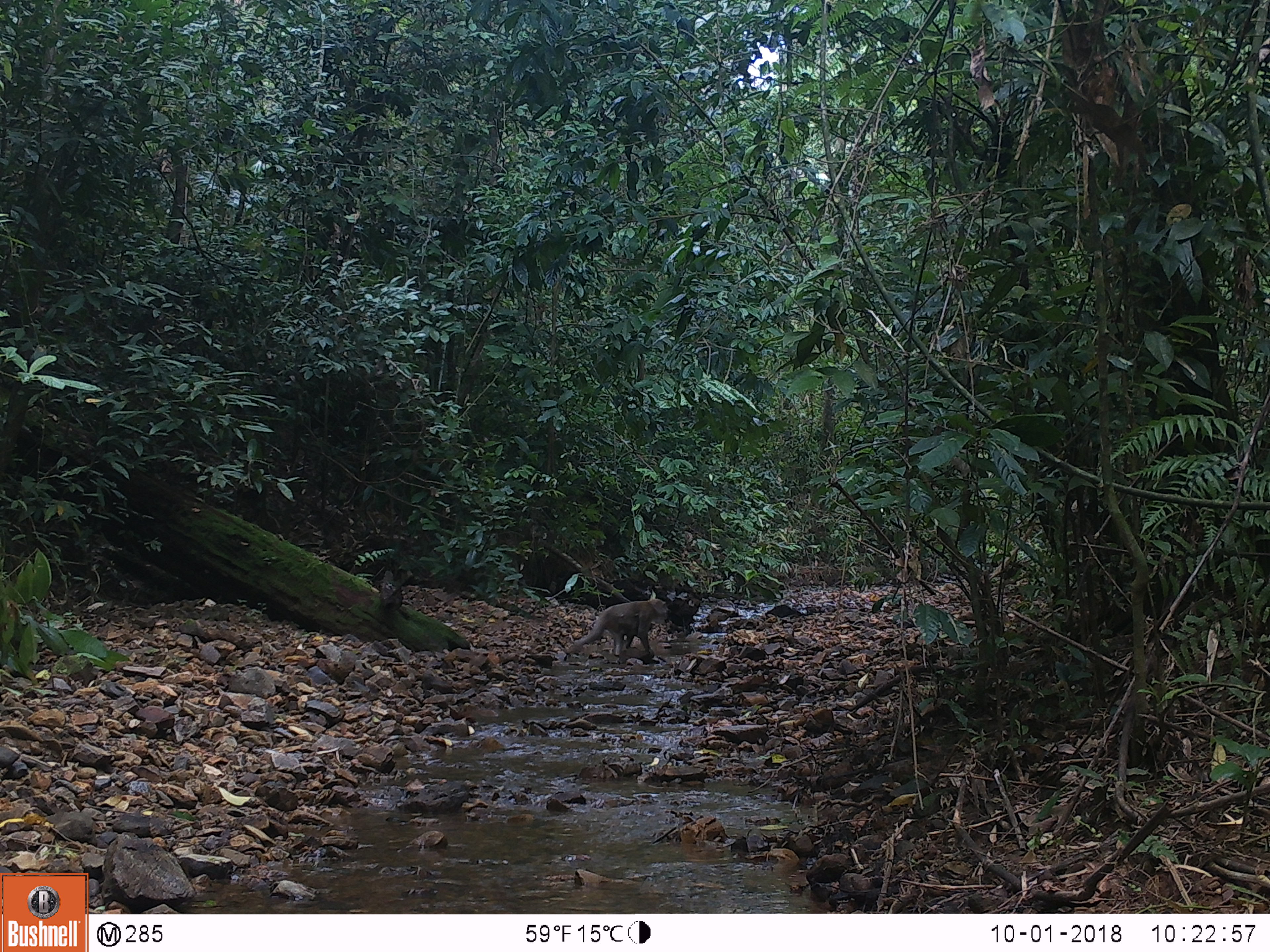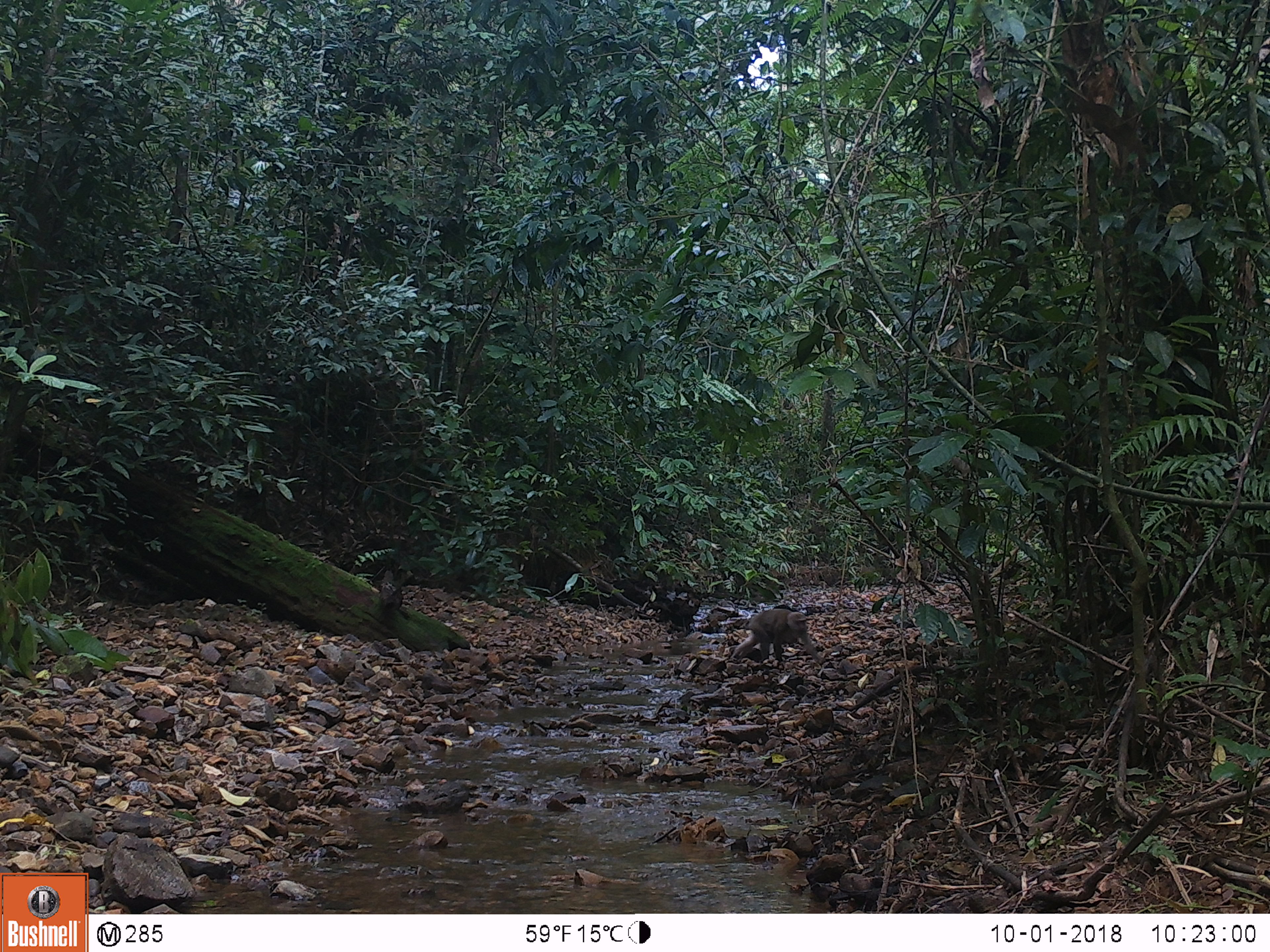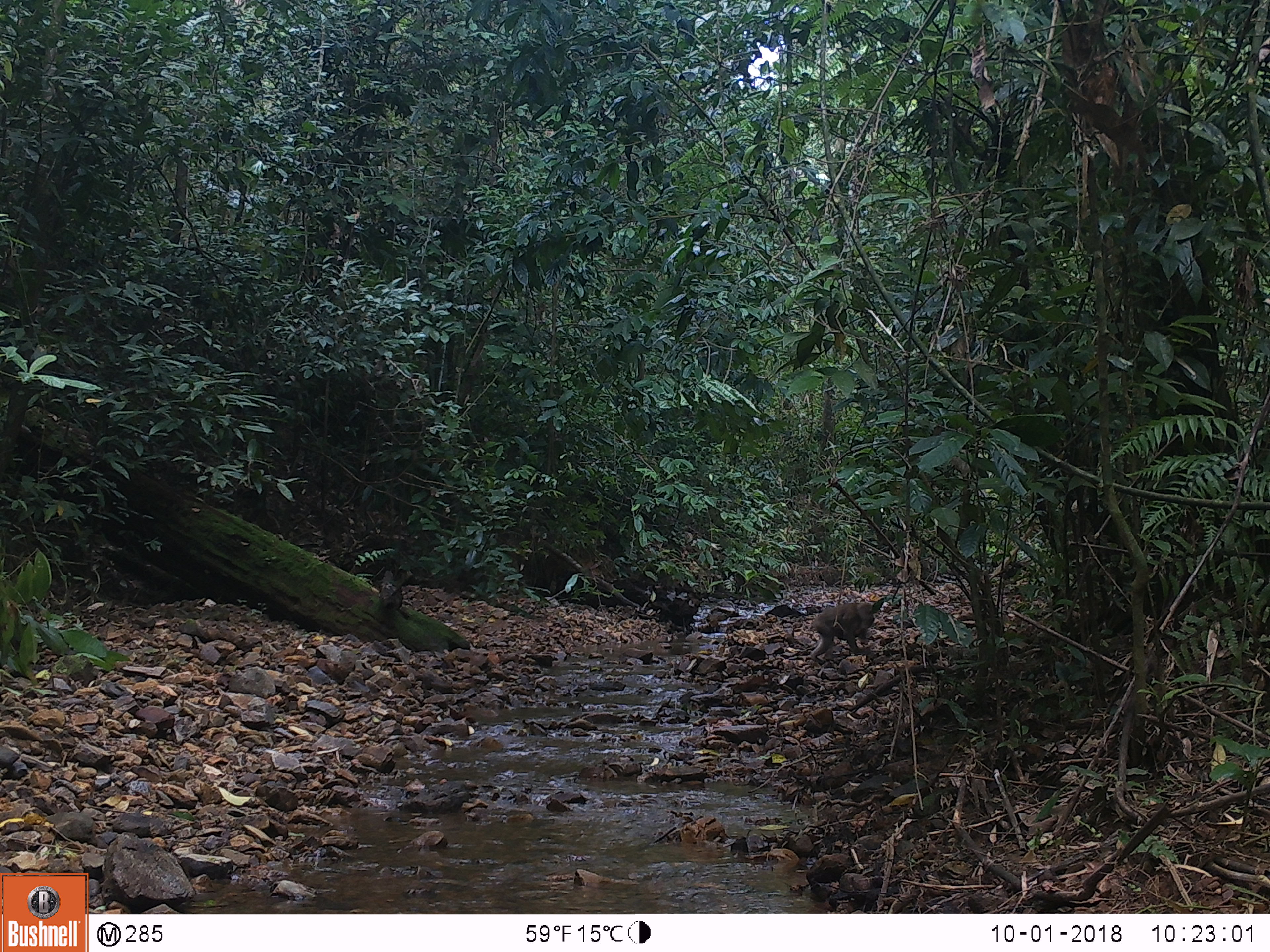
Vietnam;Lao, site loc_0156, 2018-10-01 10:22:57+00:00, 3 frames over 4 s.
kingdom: Animalia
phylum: Chordata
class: Mammalia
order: Primates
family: Cercopithecidae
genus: Macaca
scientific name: Macaca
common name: macaques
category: assam or rhesus macaque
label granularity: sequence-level